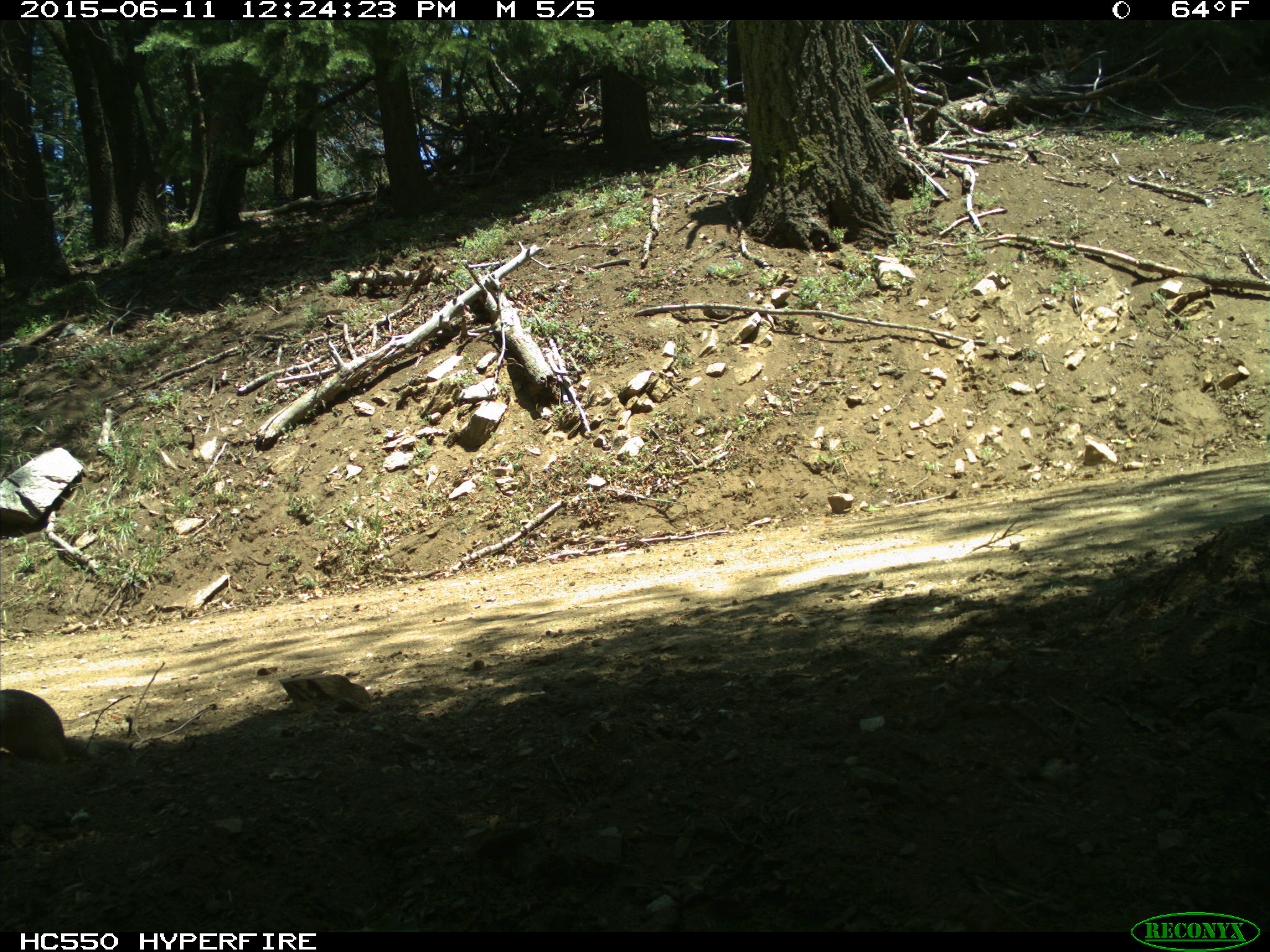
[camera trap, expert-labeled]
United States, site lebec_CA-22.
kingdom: Animalia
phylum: Chordata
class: Mammalia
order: Rodentia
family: Sciuridae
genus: Otospermophilus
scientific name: Otospermophilus beecheyi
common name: california ground squirrel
Otospermophilus beecheyi (california ground squirrel).